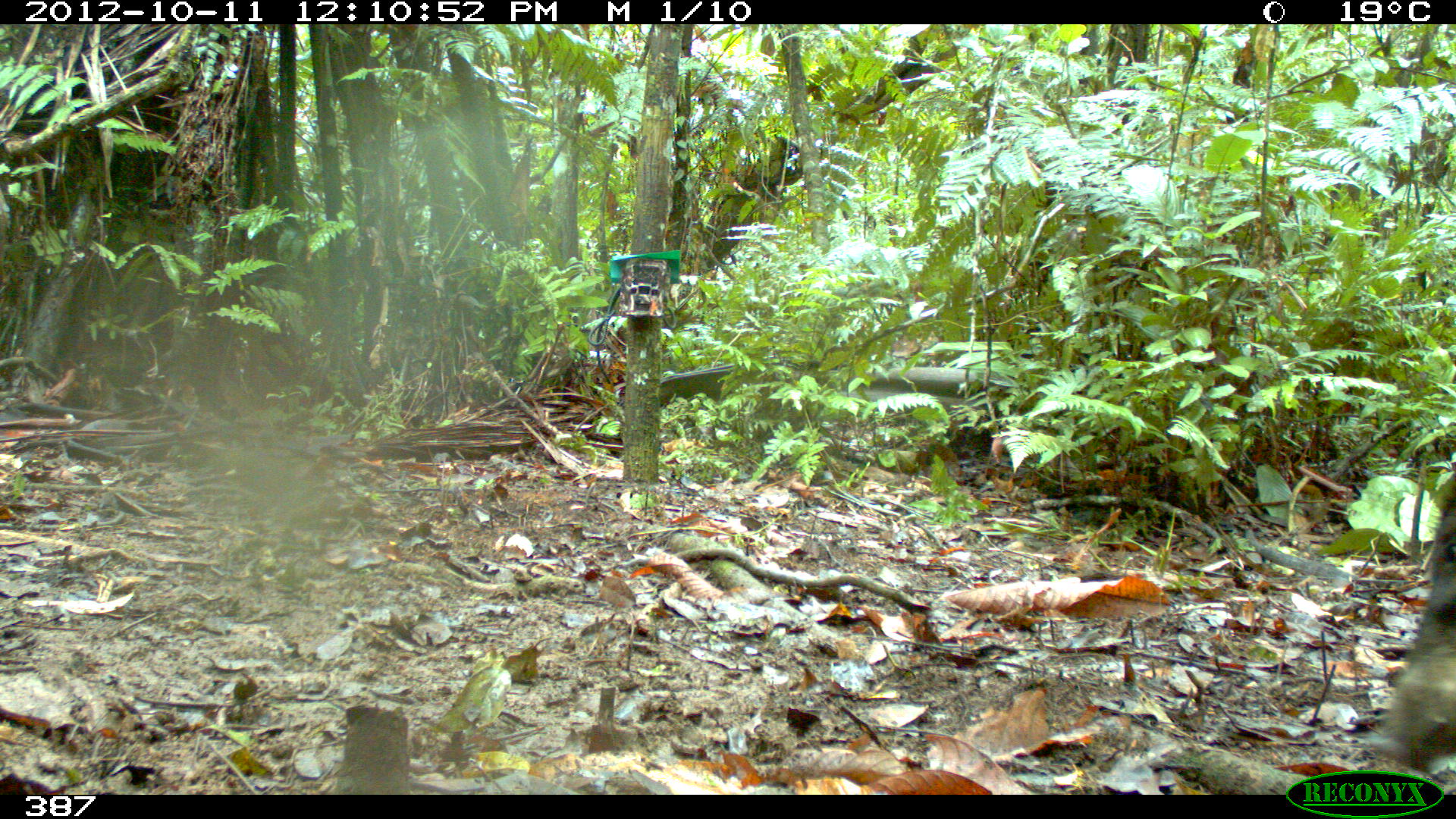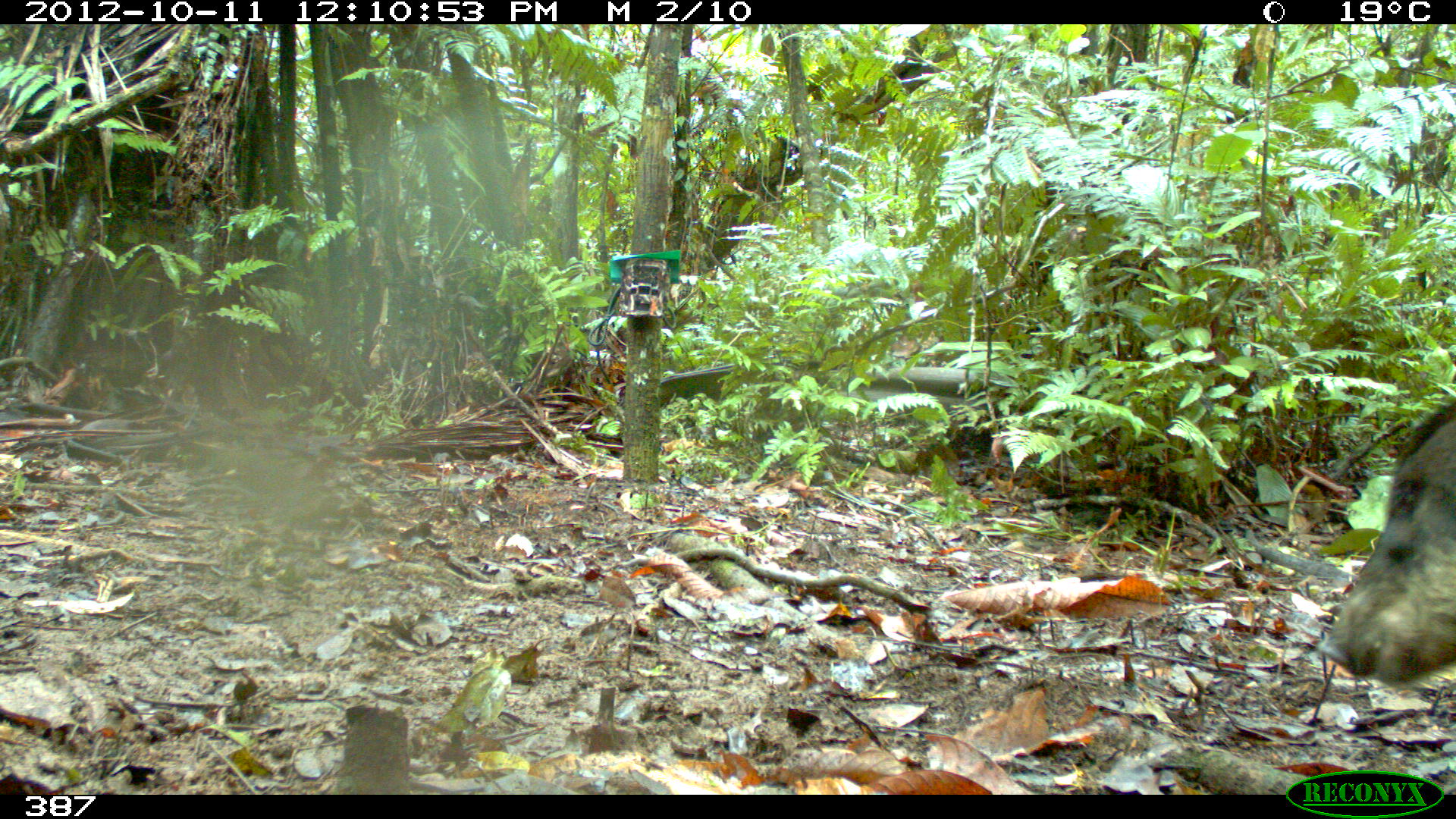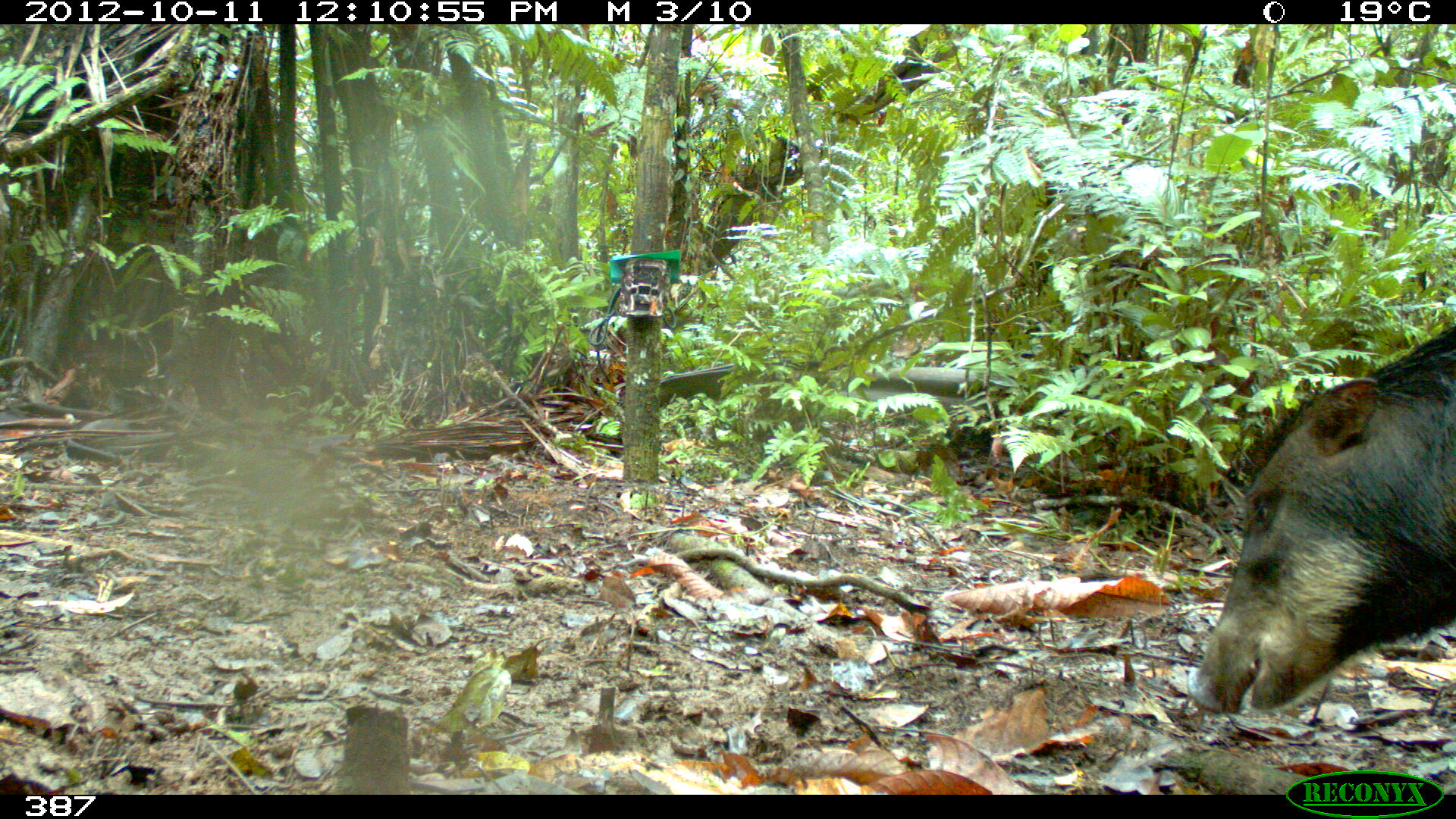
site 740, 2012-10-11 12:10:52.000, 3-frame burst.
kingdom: Animalia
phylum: Chordata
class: Mammalia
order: Artiodactyla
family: Tayassuidae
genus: Tayassu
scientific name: Tayassu pecari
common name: white-lipped peccary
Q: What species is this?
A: Tayassu pecari (white-lipped peccary).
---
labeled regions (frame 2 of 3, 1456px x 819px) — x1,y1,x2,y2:
tayassu pecari: 1317,396,1456,682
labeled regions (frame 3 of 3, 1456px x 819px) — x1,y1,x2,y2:
tayassu pecari: 1180,325,1455,714